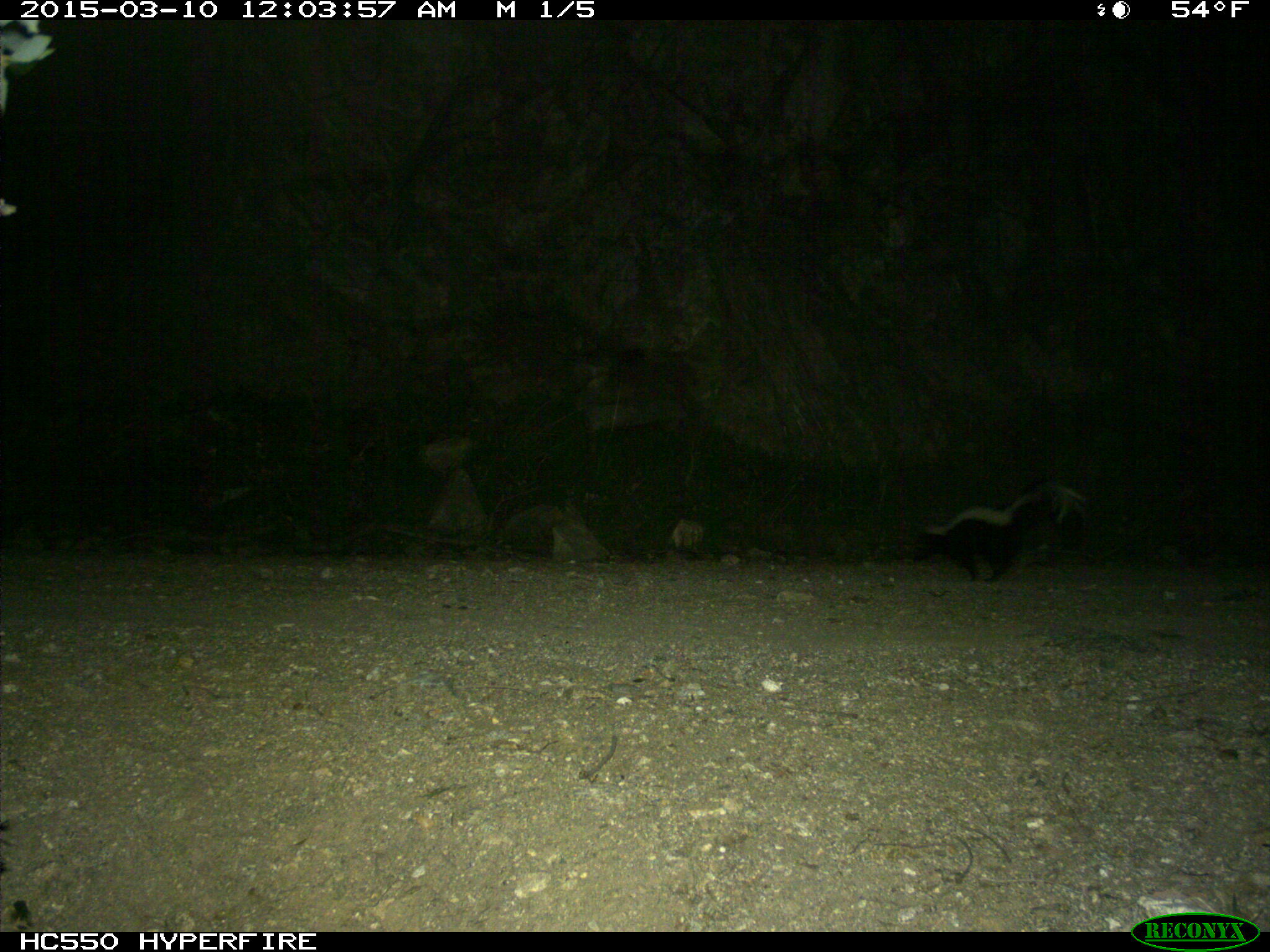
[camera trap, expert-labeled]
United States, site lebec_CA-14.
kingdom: Animalia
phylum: Chordata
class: Mammalia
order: Carnivora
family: Mephitidae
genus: Mephitis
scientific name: Mephitis mephitis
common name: striped skunk